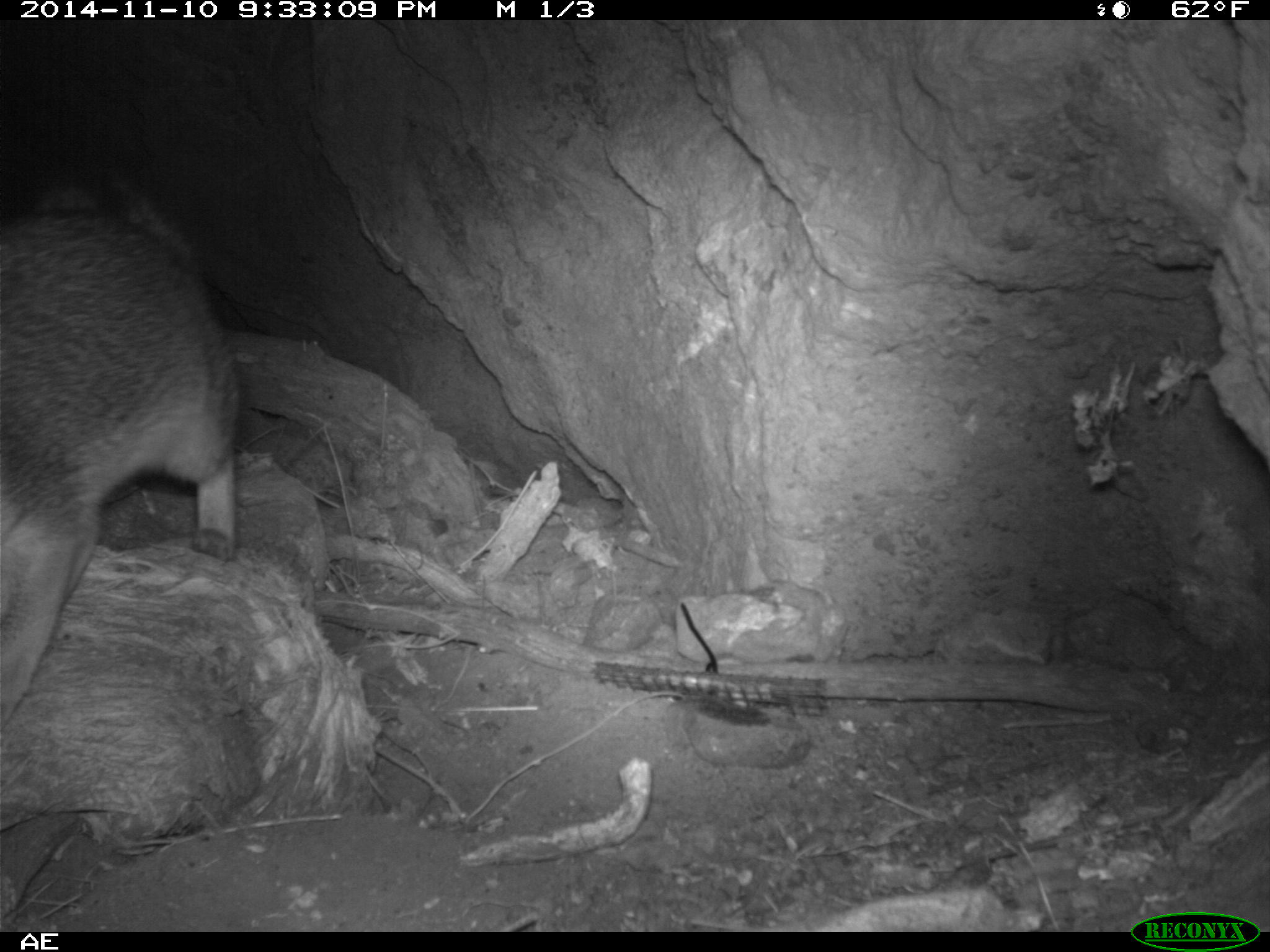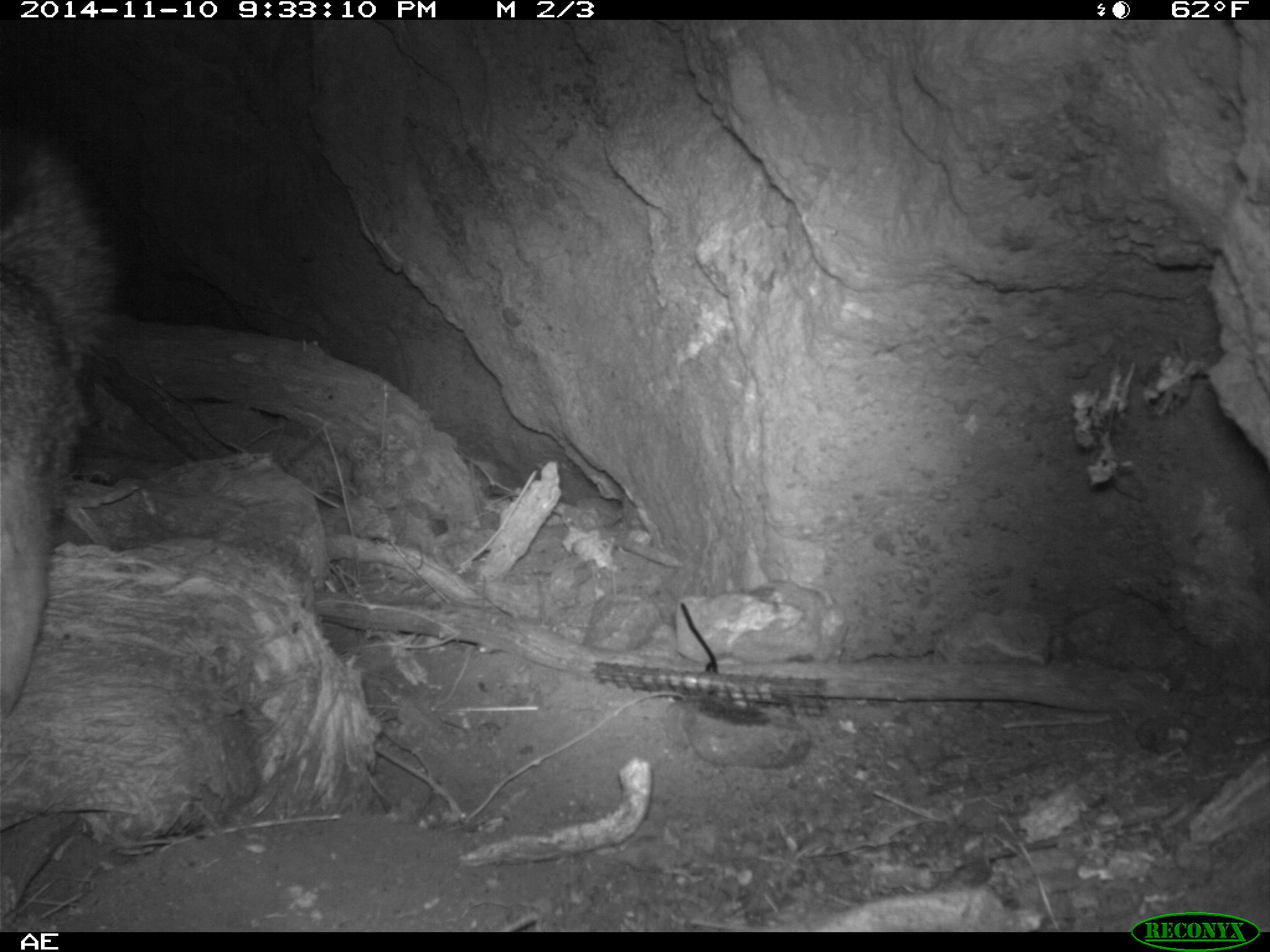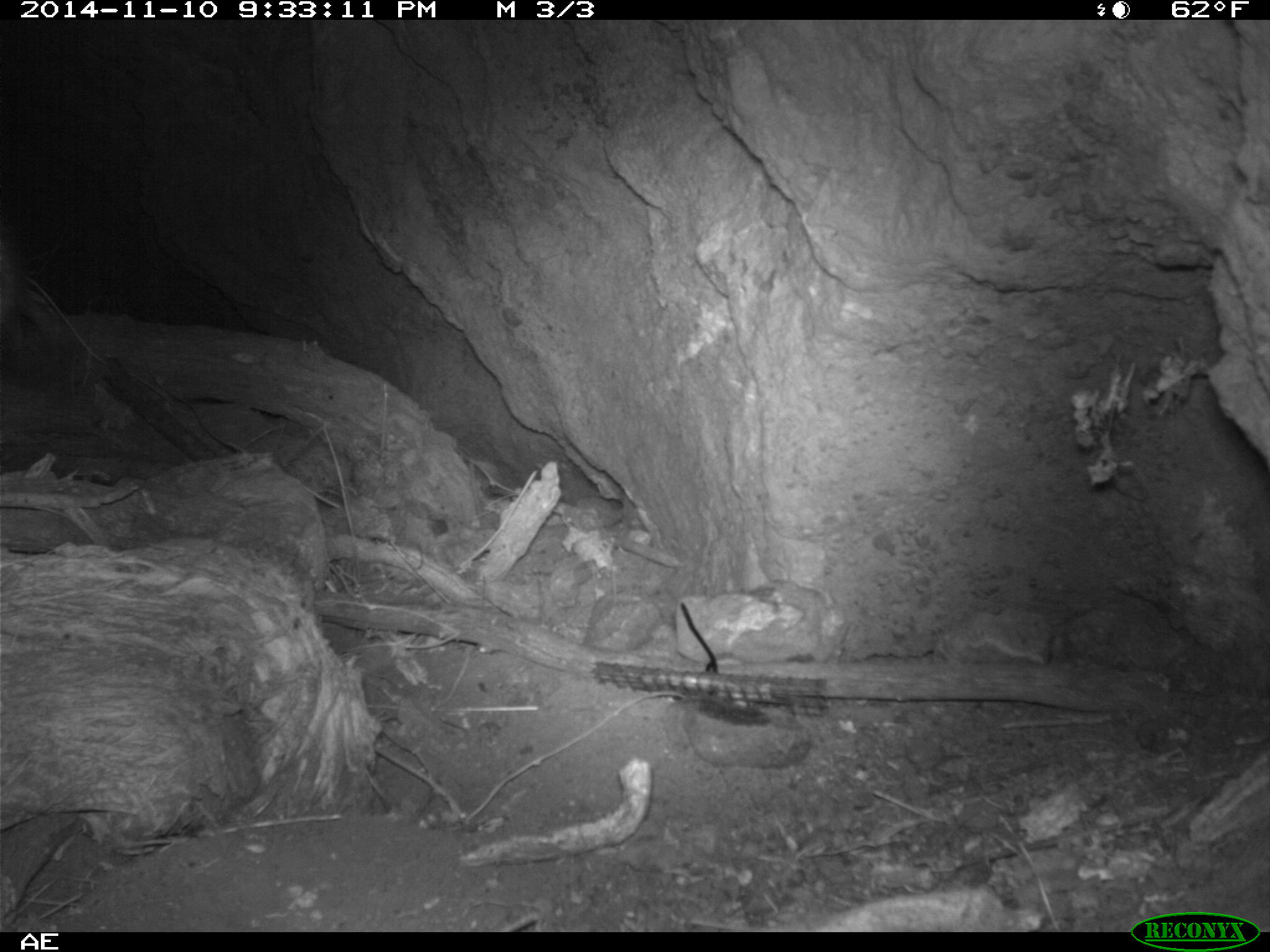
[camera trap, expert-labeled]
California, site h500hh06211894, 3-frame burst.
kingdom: Animalia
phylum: Chordata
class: Mammalia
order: Carnivora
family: Canidae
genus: Urocyon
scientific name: Urocyon littoralis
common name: island fox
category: fox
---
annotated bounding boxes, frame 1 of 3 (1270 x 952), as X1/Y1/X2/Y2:
fox: 0/204/234/719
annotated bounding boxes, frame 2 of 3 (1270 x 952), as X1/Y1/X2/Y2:
fox: 0/138/113/718